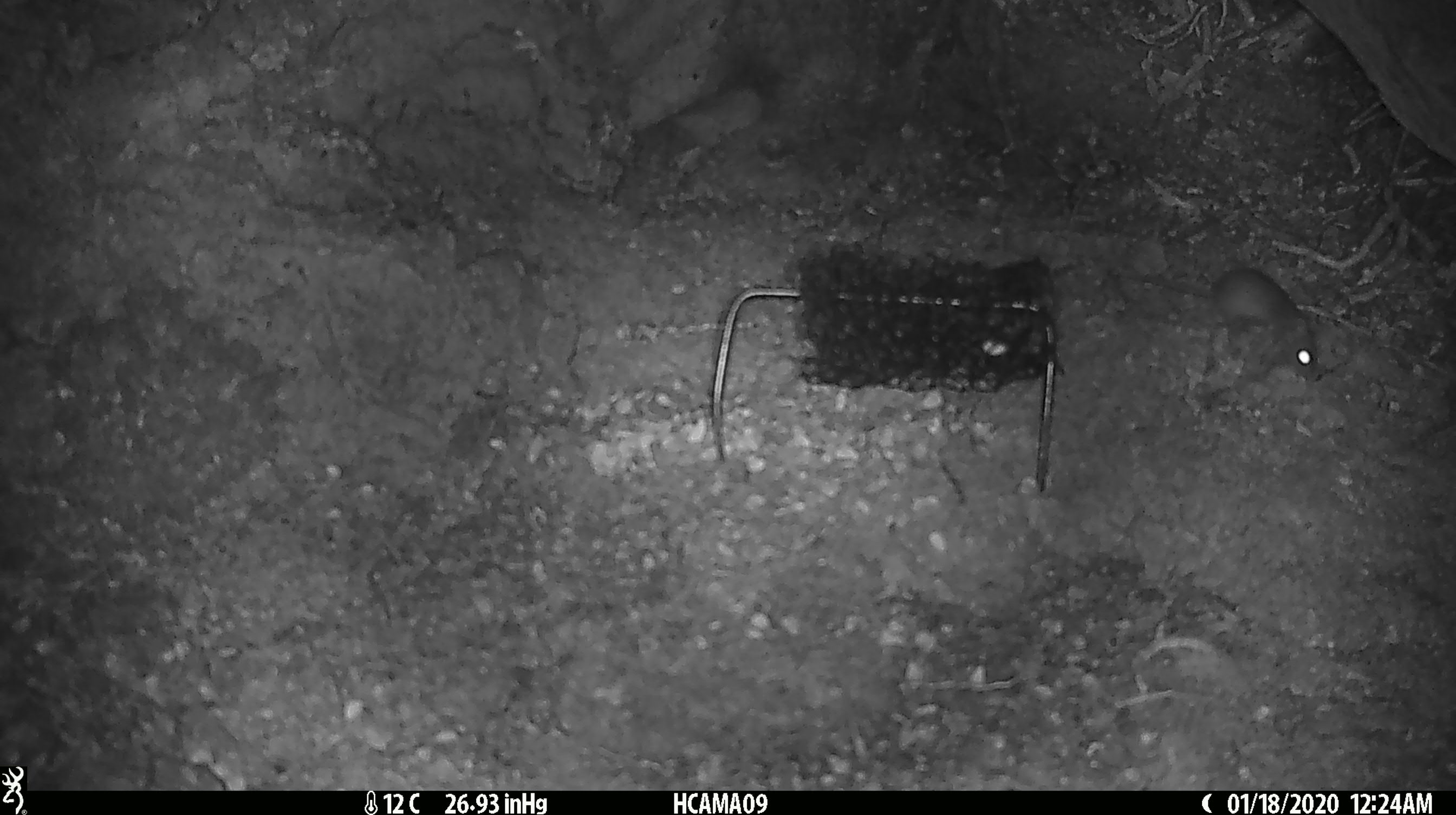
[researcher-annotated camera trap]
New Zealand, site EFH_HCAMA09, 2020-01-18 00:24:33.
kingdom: Animalia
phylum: Chordata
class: Mammalia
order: Rodentia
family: Muridae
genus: Mus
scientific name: Mus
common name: mouse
Mouse (Mus).